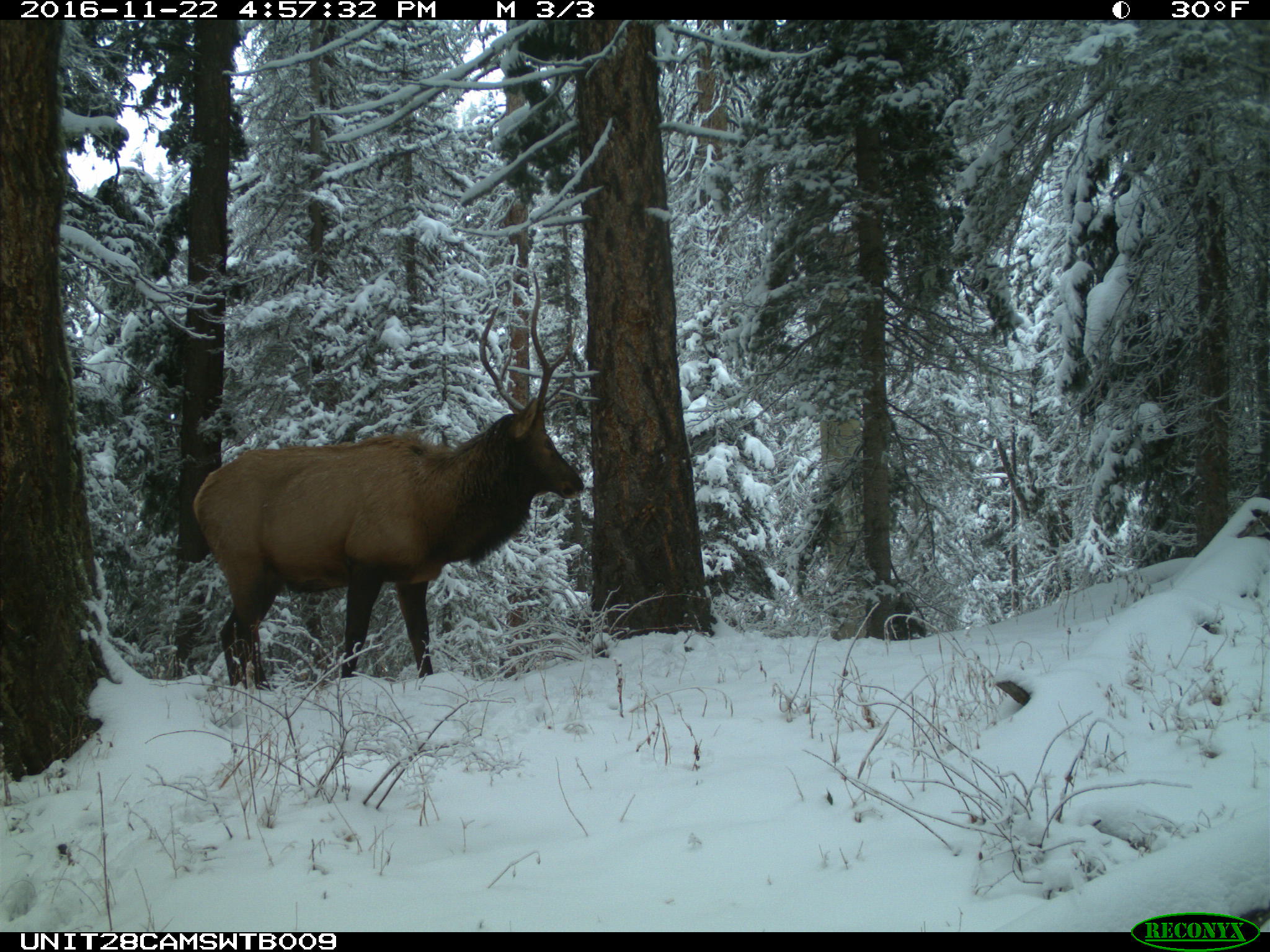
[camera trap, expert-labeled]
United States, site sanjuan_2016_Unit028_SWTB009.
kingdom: Animalia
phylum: Chordata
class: Mammalia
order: Artiodactyla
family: Cervidae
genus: Cervus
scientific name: Cervus elaphus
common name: red deer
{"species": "Cervus elaphus (red deer)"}